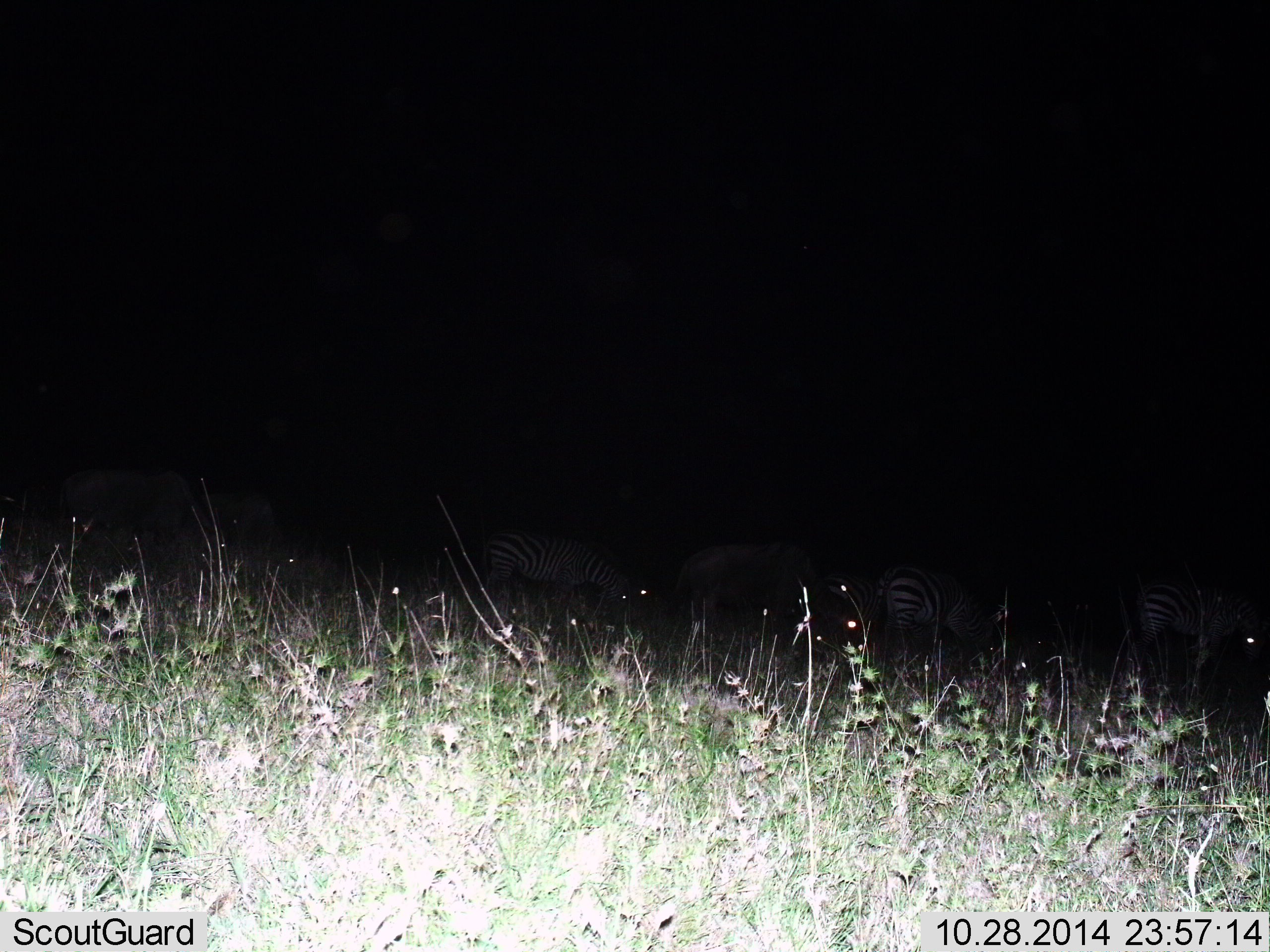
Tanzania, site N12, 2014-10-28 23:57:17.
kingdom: Animalia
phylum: Chordata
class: Mammalia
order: Perissodactyla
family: Equidae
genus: Equus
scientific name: Equus quagga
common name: plains zebra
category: zebra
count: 4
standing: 67%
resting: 0%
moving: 0%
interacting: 0%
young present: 0%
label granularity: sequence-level